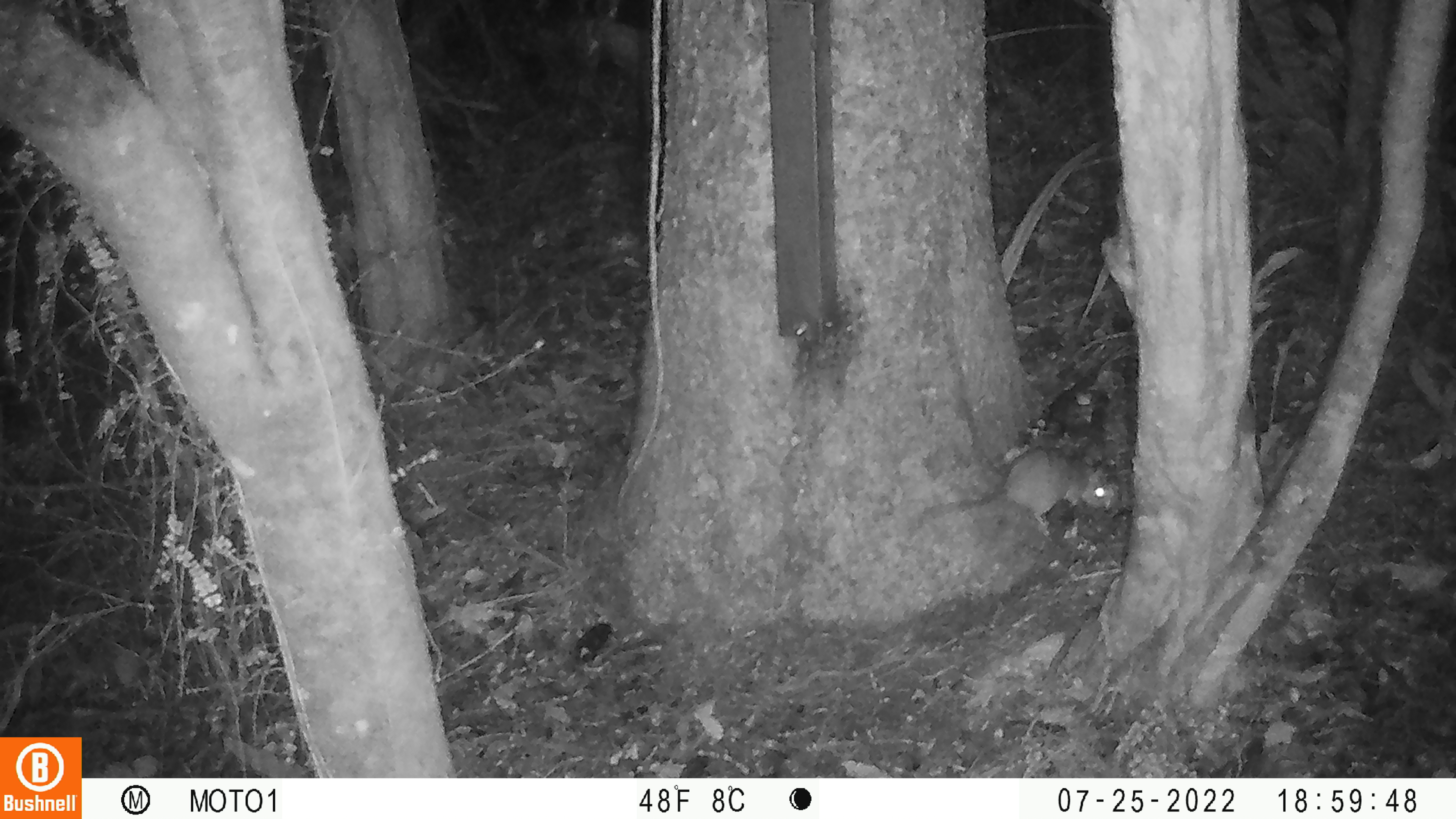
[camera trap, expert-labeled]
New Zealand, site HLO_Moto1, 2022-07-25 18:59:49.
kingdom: Animalia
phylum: Chordata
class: Mammalia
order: Rodentia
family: Muridae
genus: Rattus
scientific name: Rattus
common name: rat